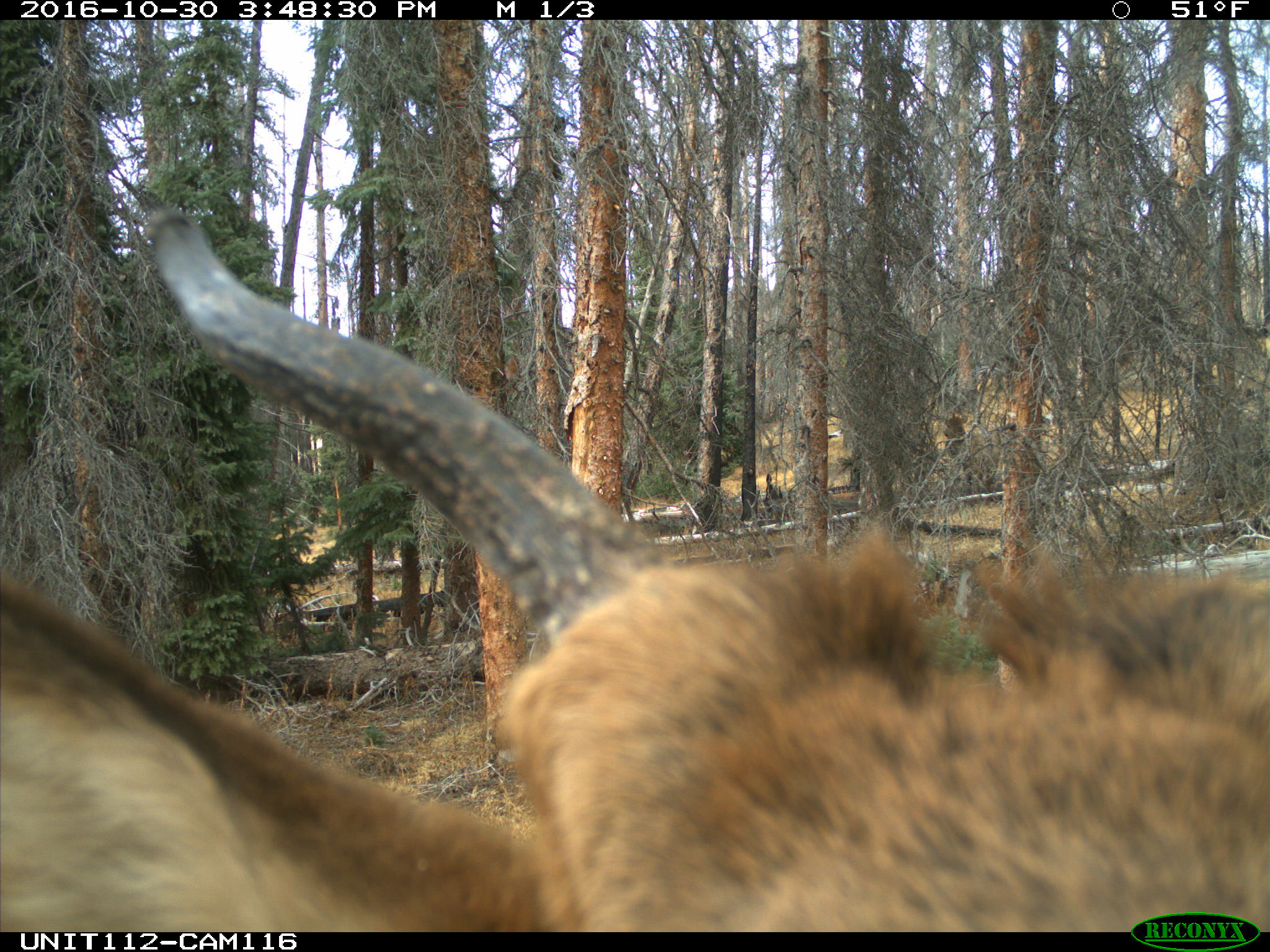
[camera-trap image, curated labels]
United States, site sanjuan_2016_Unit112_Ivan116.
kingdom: Animalia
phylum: Chordata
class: Mammalia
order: Artiodactyla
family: Cervidae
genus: Cervus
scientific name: Cervus elaphus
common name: red deer